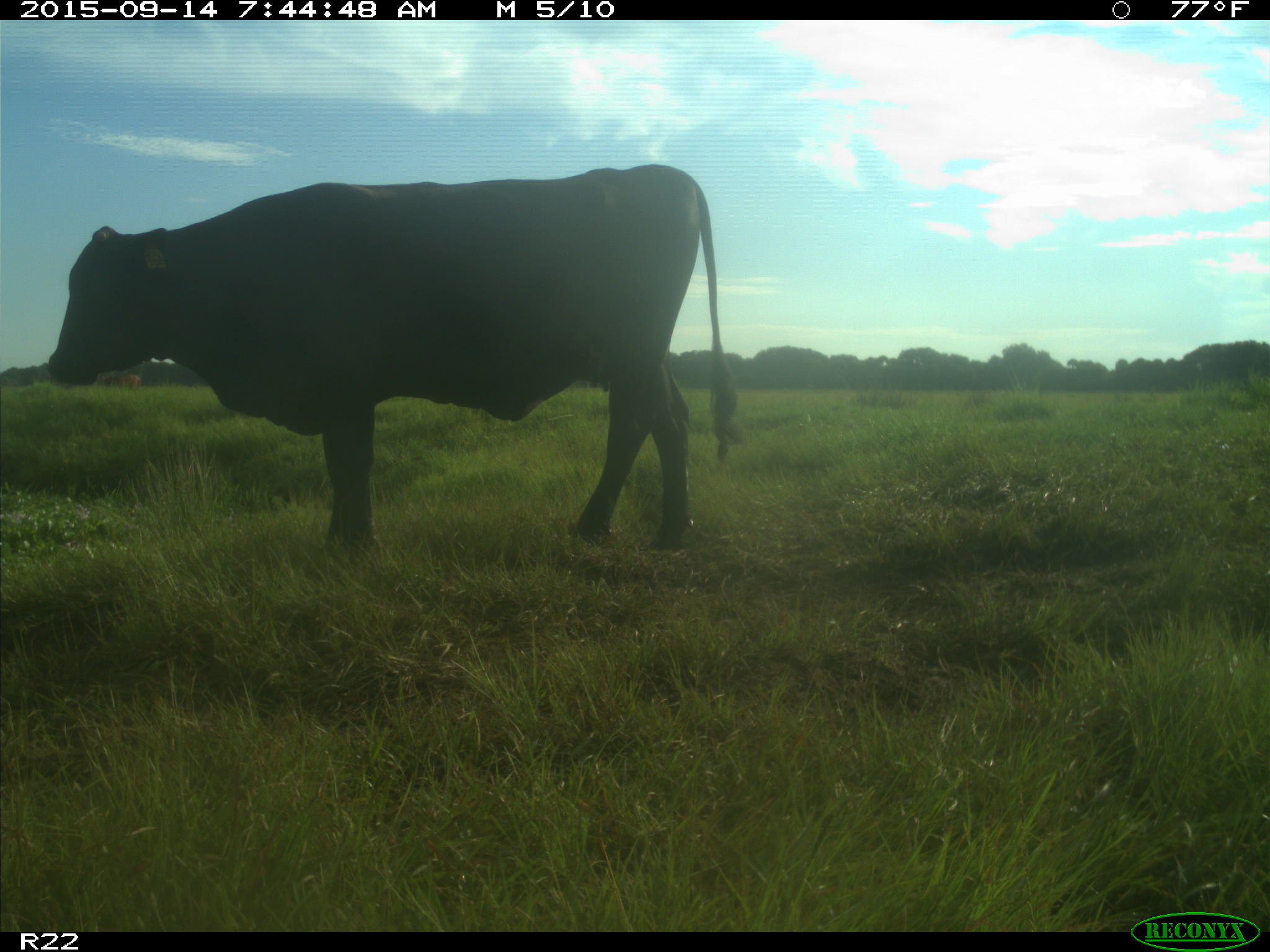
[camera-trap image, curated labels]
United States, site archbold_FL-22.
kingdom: Animalia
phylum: Chordata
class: Mammalia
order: Artiodactyla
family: Bovidae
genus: Bos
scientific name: Bos taurus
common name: domestic cow